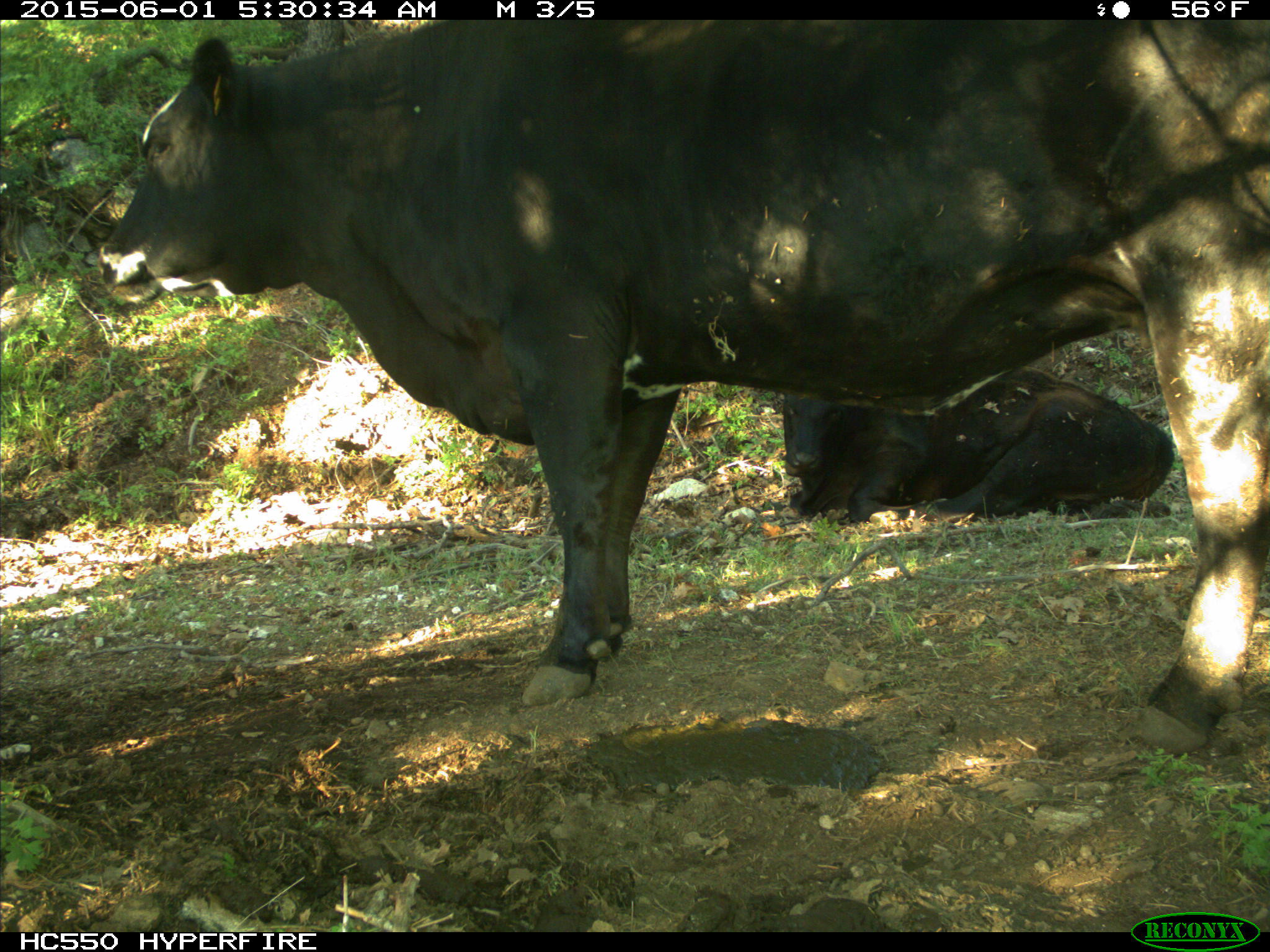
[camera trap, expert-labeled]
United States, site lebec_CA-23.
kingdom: Animalia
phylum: Chordata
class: Mammalia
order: Artiodactyla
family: Bovidae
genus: Bos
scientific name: Bos taurus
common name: domestic cow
Bos taurus (domestic cow).